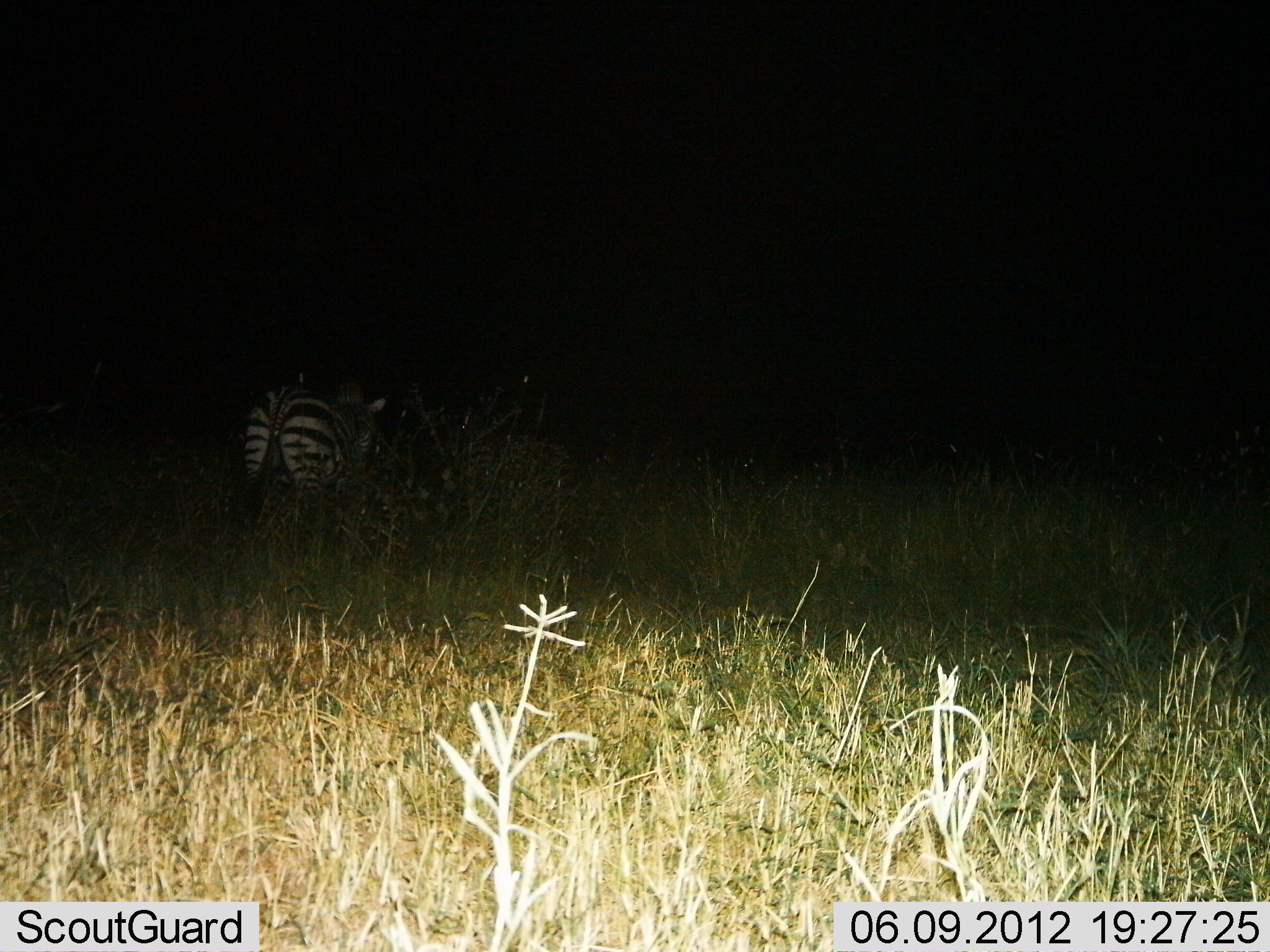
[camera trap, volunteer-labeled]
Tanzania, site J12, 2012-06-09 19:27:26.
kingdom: Animalia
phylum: Chordata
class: Mammalia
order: Perissodactyla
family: Equidae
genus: Equus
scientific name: Equus quagga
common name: plains zebra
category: zebra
Zebra (plains zebra) (Equus quagga), count 1. Behavior (volunteer vote fractions): standing 80%, resting 10%, moving 0%, interacting 0%. Young present (vote fraction): 0%. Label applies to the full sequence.